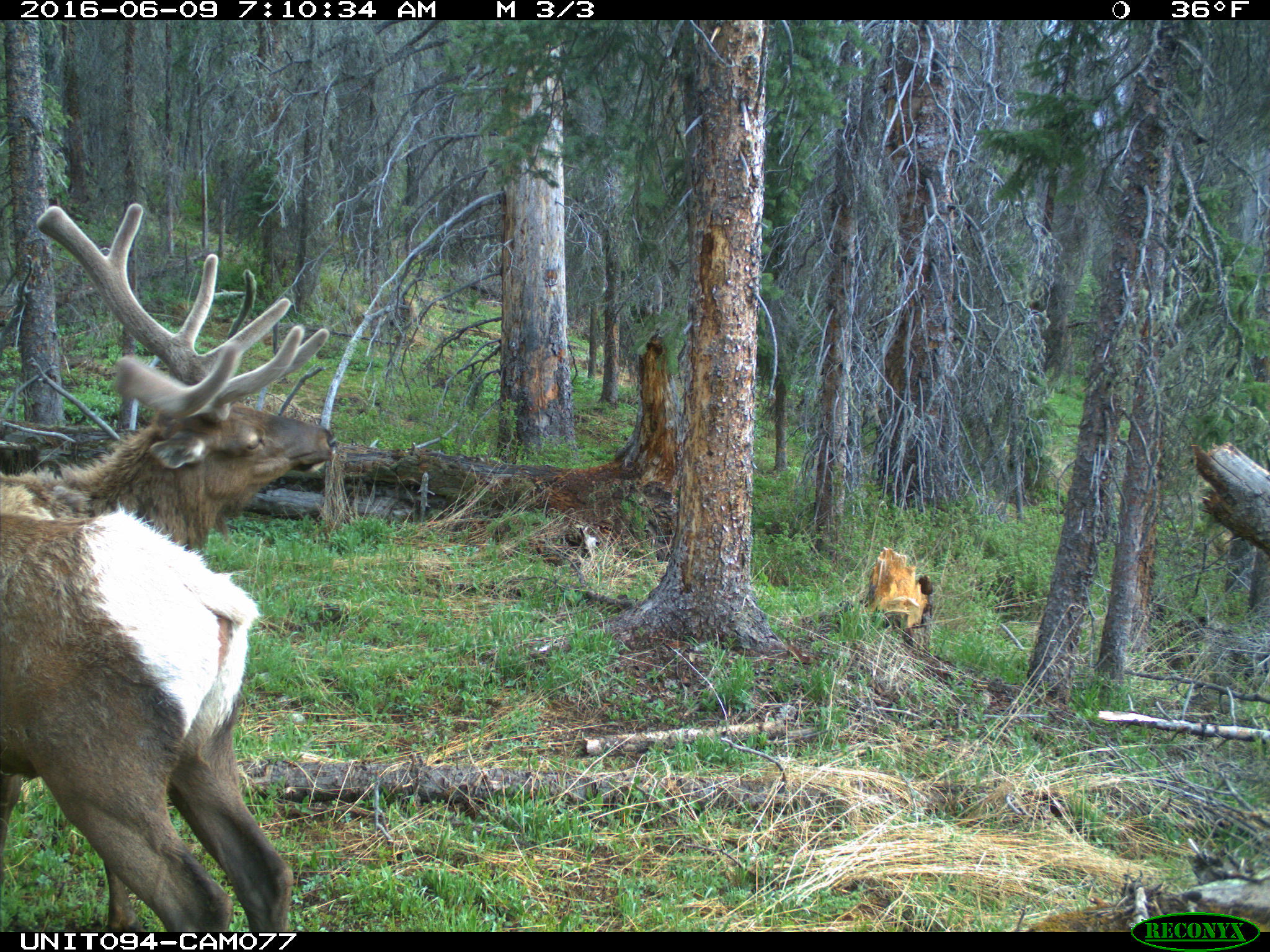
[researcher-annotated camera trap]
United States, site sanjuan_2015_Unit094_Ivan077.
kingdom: Animalia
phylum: Chordata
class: Mammalia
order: Artiodactyla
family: Cervidae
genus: Cervus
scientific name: Cervus elaphus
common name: red deer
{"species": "Cervus elaphus (red deer)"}